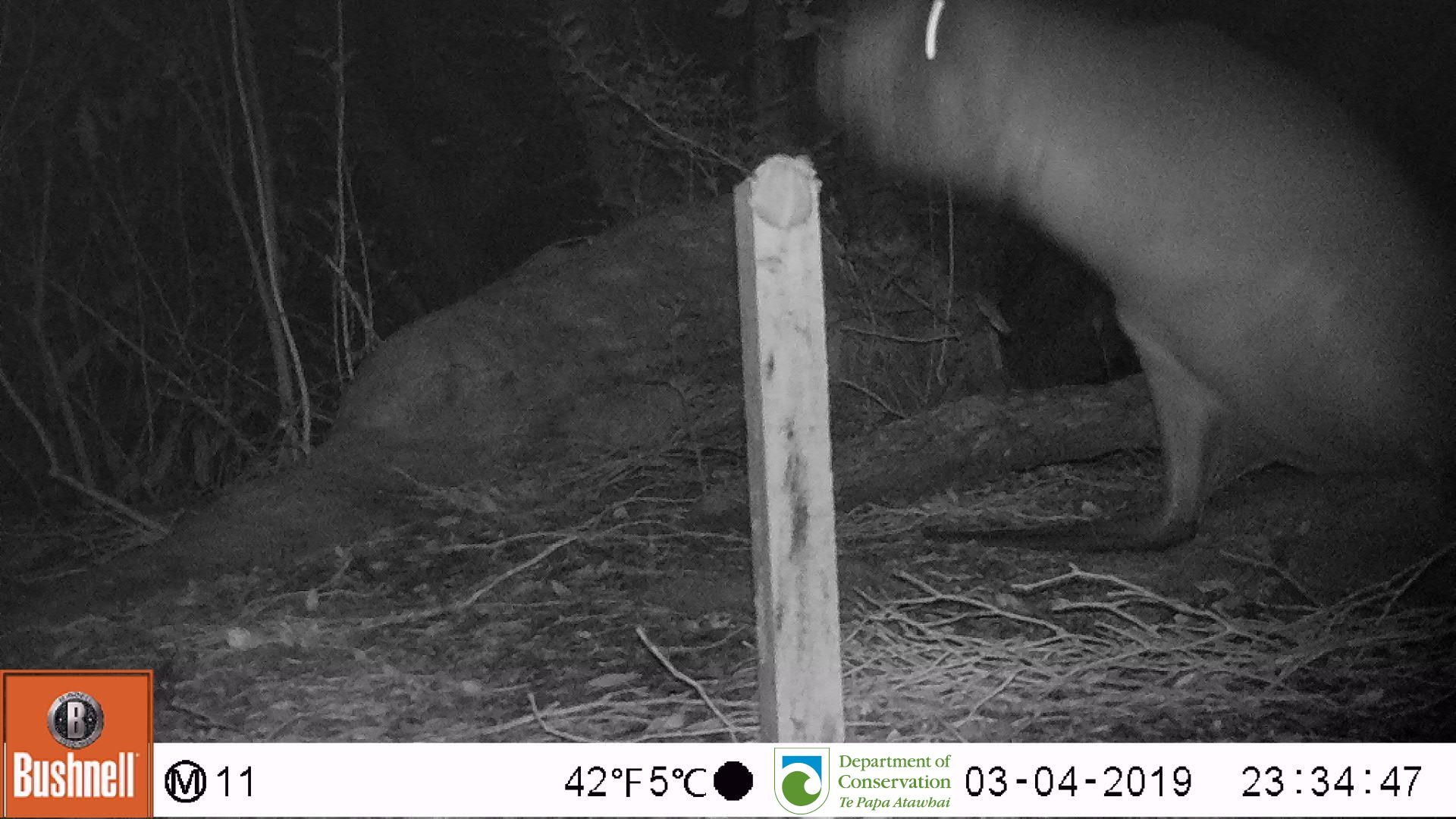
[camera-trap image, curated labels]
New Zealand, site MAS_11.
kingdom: Animalia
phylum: Chordata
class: Mammalia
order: Carnivora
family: Otariidae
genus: Phocarctos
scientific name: Phocarctos hookeri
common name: new zealand sea lion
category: sealion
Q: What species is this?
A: Sealion (new zealand sea lion) (Phocarctos hookeri).